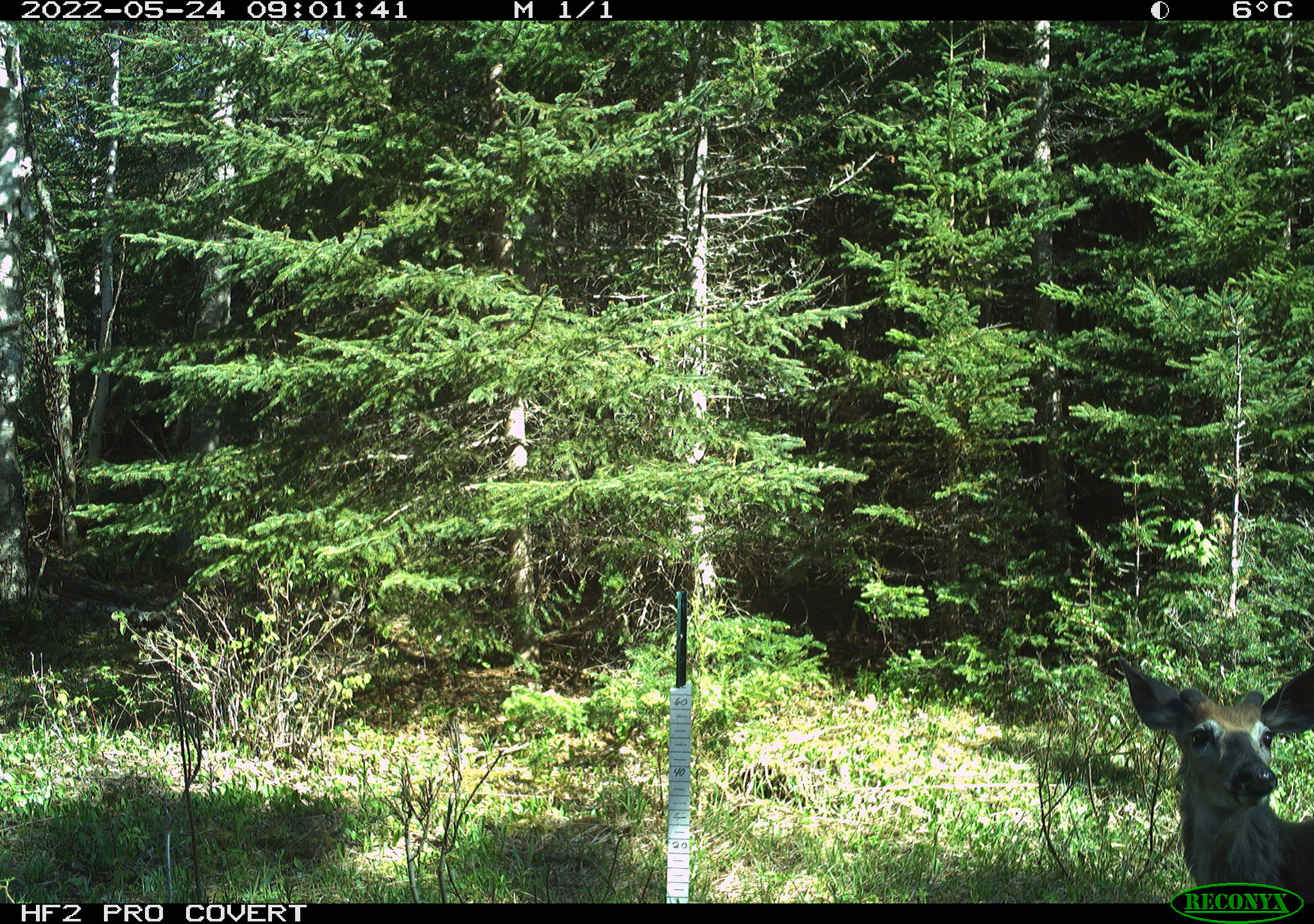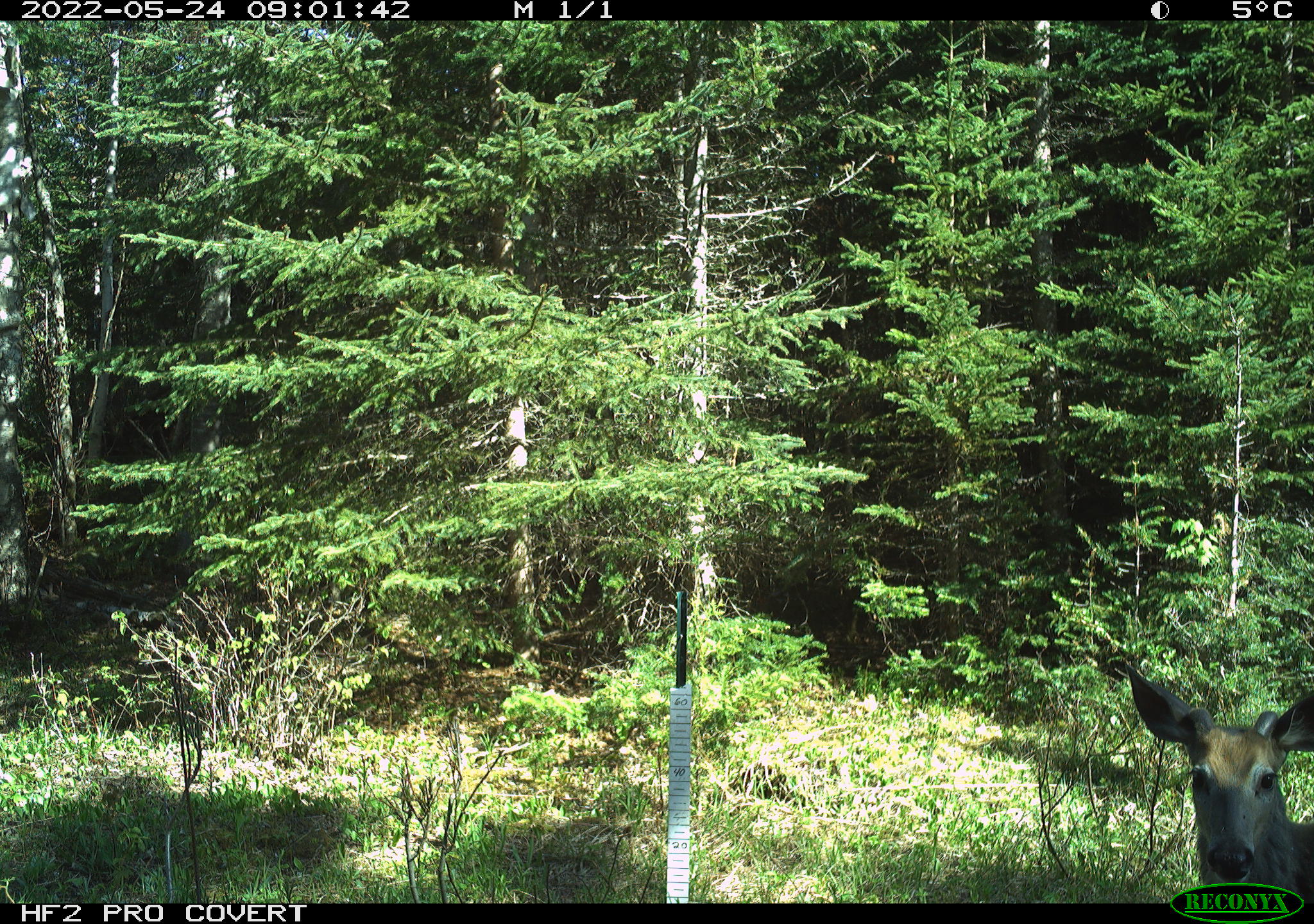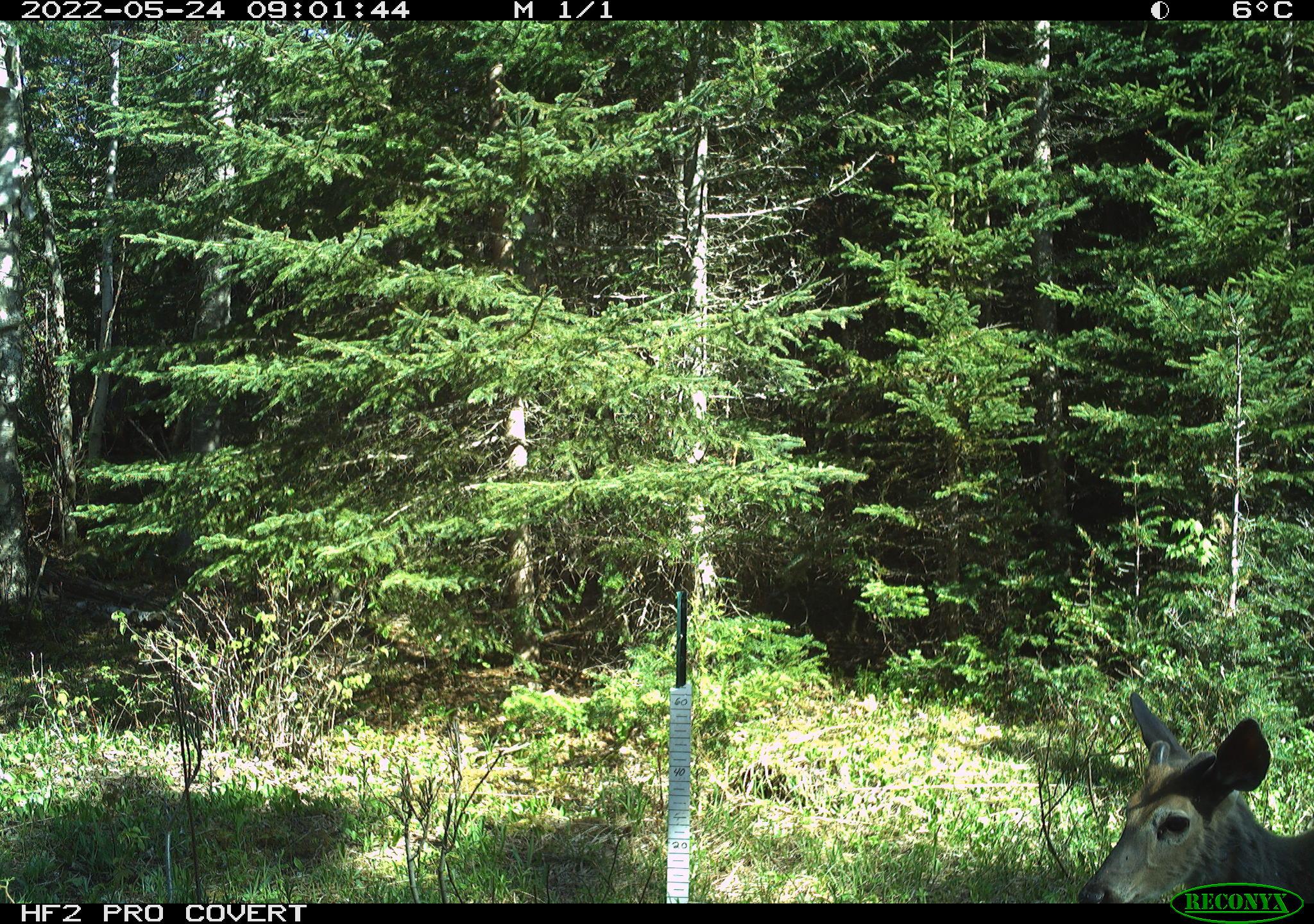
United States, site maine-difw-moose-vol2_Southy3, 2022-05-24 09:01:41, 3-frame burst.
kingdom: Animalia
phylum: Chordata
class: Mammalia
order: Artiodactyla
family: Cervidae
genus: Odocoileus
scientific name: Odocoileus virginianus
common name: white-tailed deer